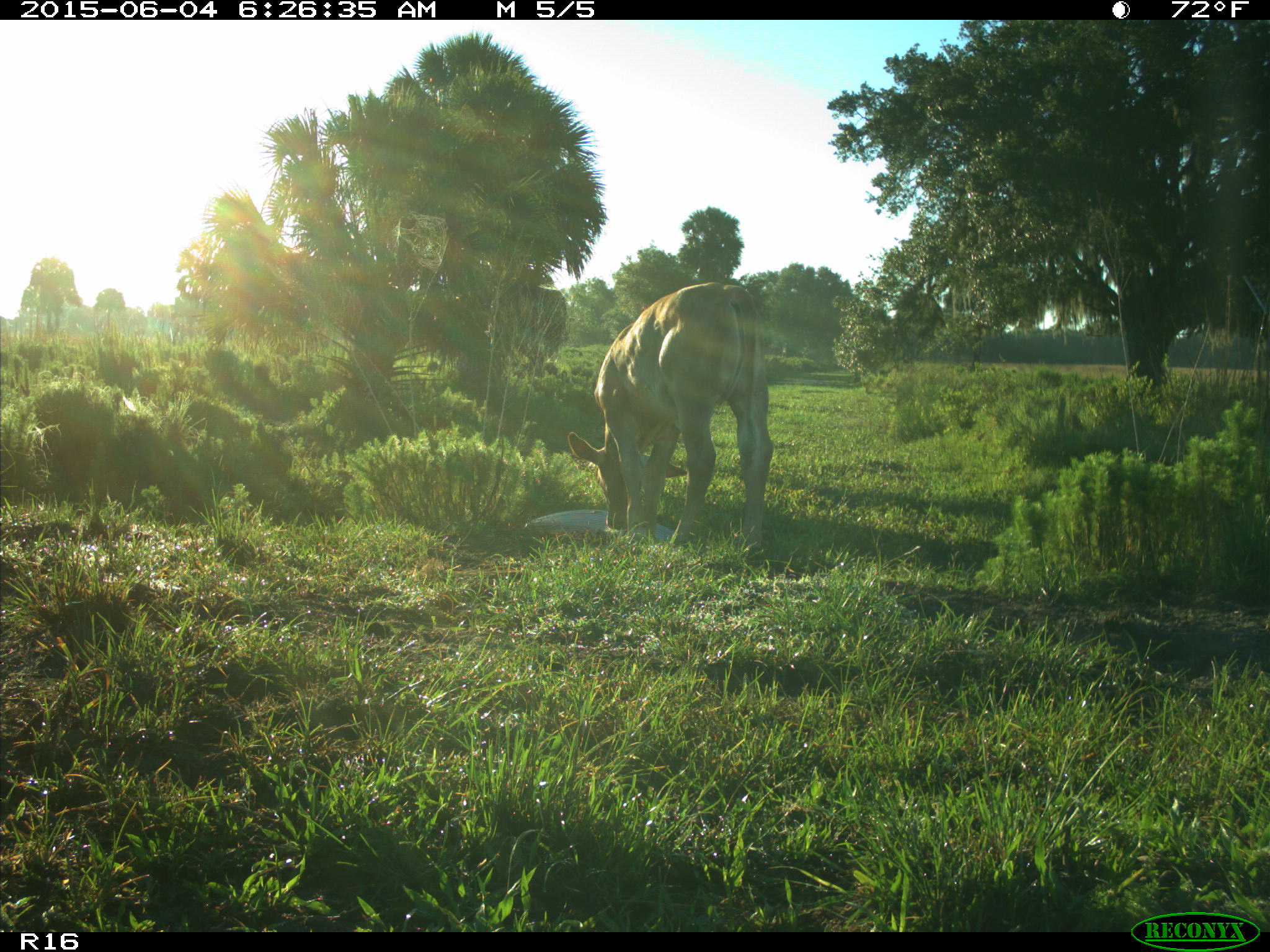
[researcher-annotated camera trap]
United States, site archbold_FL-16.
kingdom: Animalia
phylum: Chordata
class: Mammalia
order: Artiodactyla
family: Bovidae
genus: Bos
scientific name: Bos taurus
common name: domestic cow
Bos taurus (domestic cow).